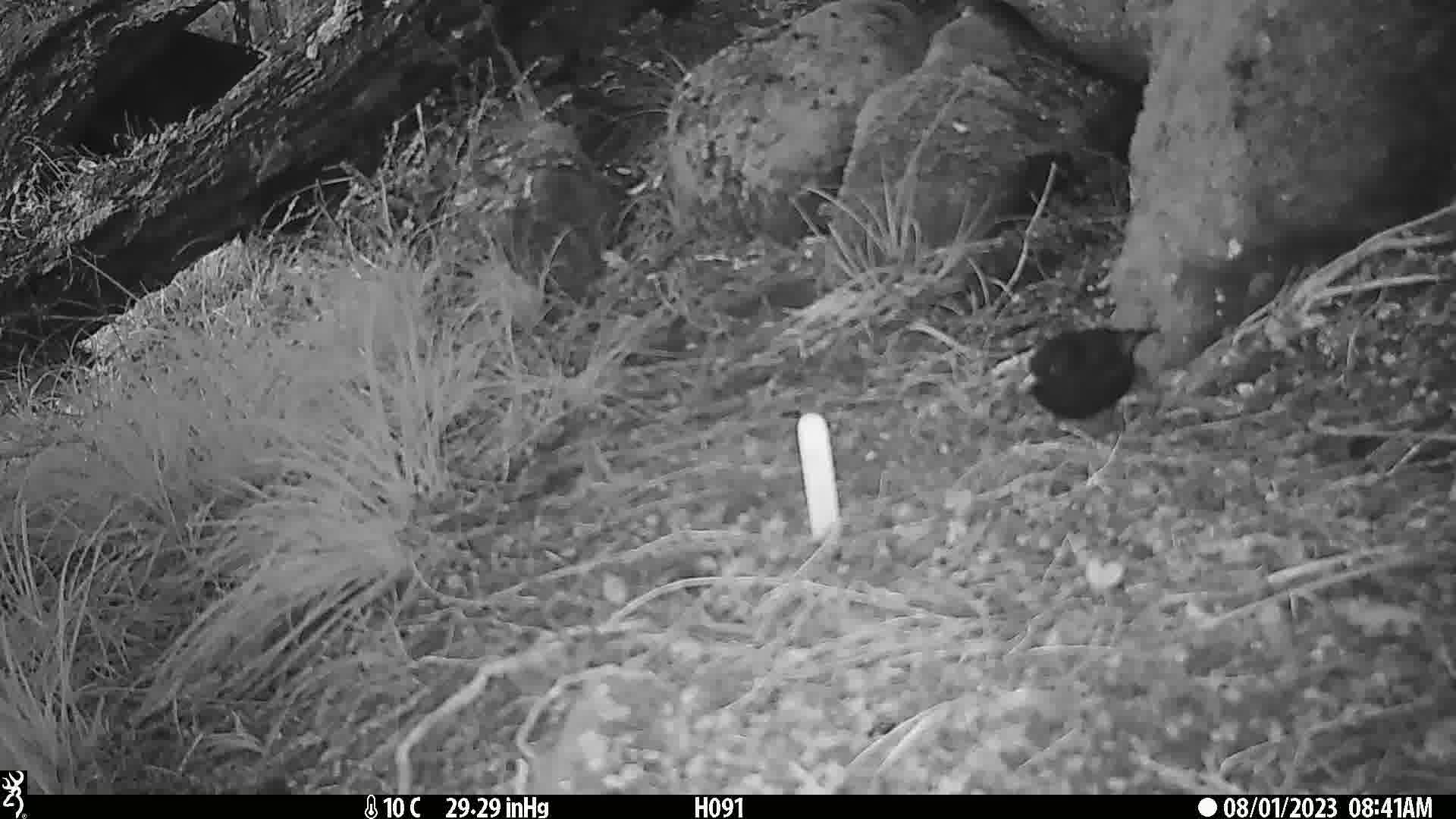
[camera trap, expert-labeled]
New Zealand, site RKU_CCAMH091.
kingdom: Animalia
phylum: Chordata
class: Aves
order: Passeriformes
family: Turdidae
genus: Turdus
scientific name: Turdus merula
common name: eurasian blackbird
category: blackbird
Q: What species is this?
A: Blackbird (eurasian blackbird) (Turdus merula).